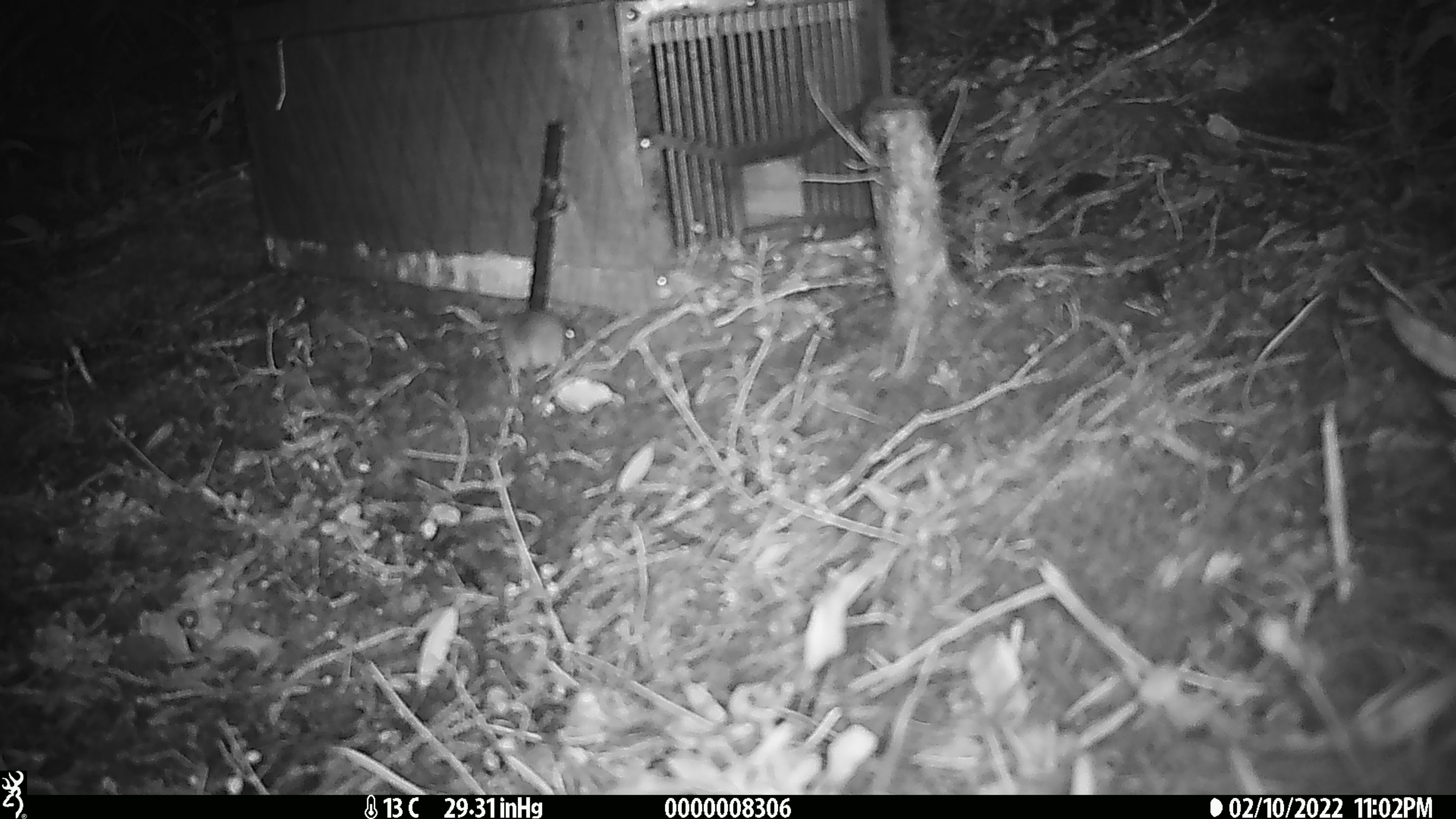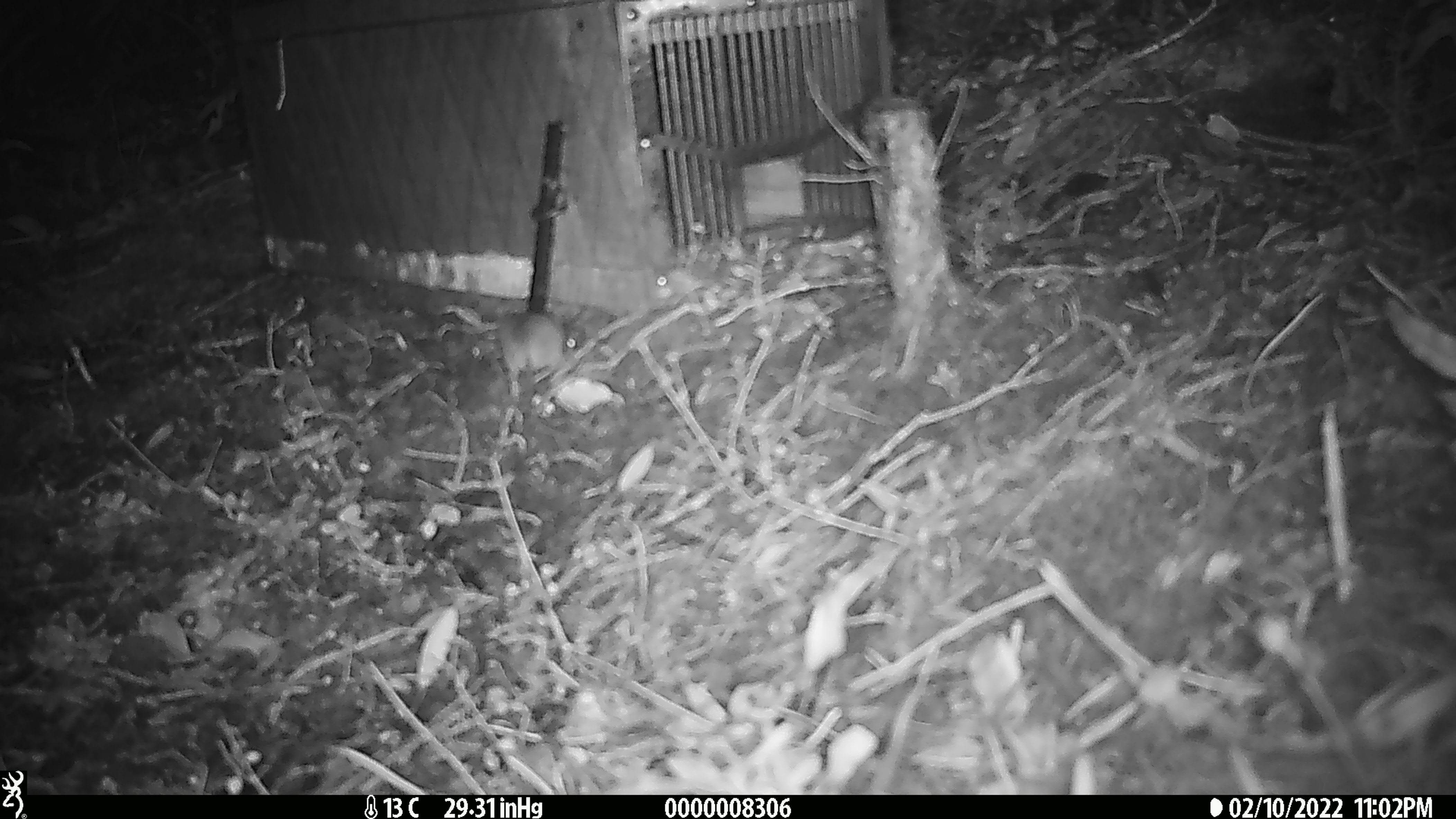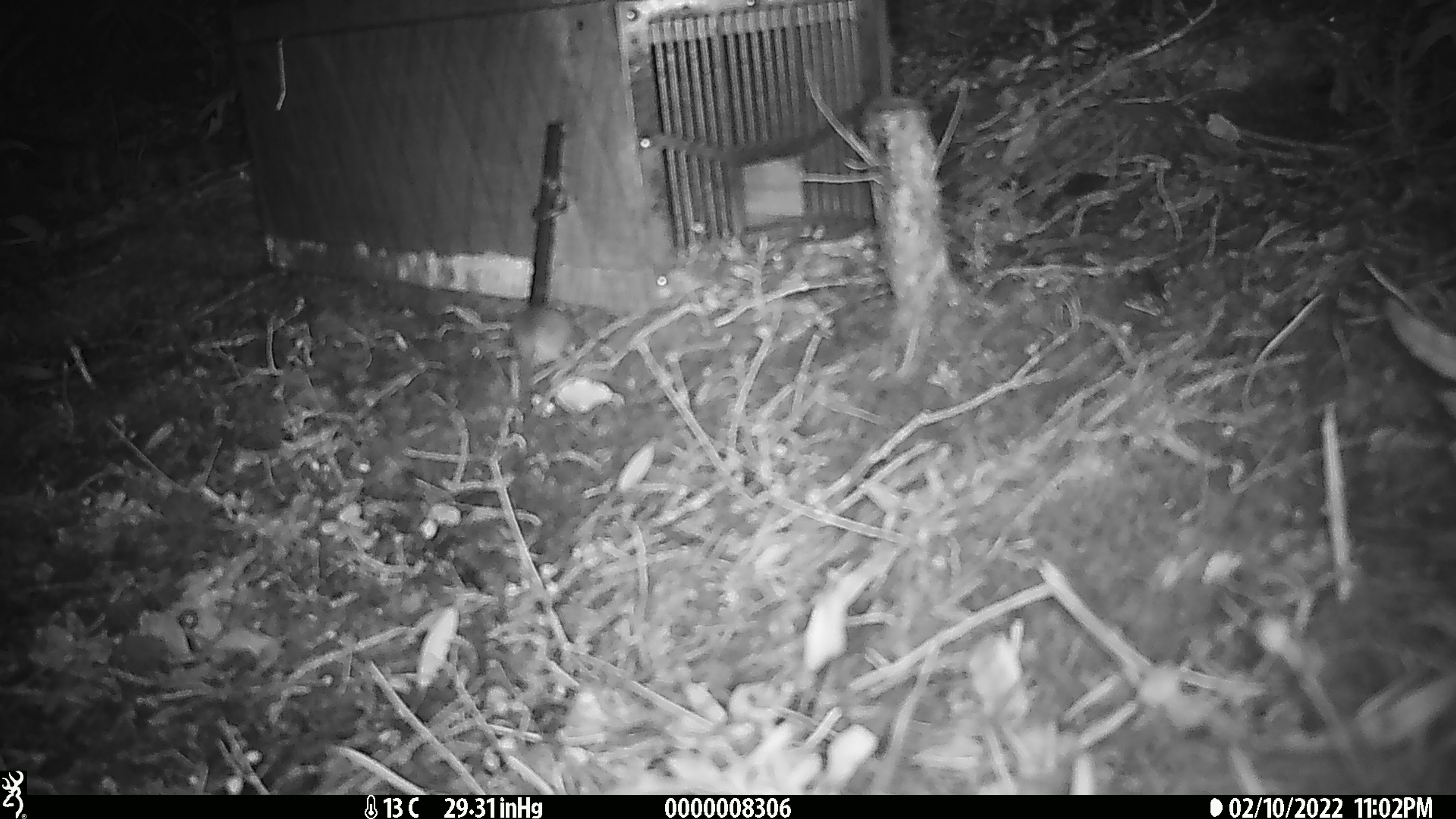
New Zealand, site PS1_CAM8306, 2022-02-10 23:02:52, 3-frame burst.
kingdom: Animalia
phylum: Chordata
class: Mammalia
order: Rodentia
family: Muridae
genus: Mus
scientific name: Mus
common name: mouse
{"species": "mouse (Mus)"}